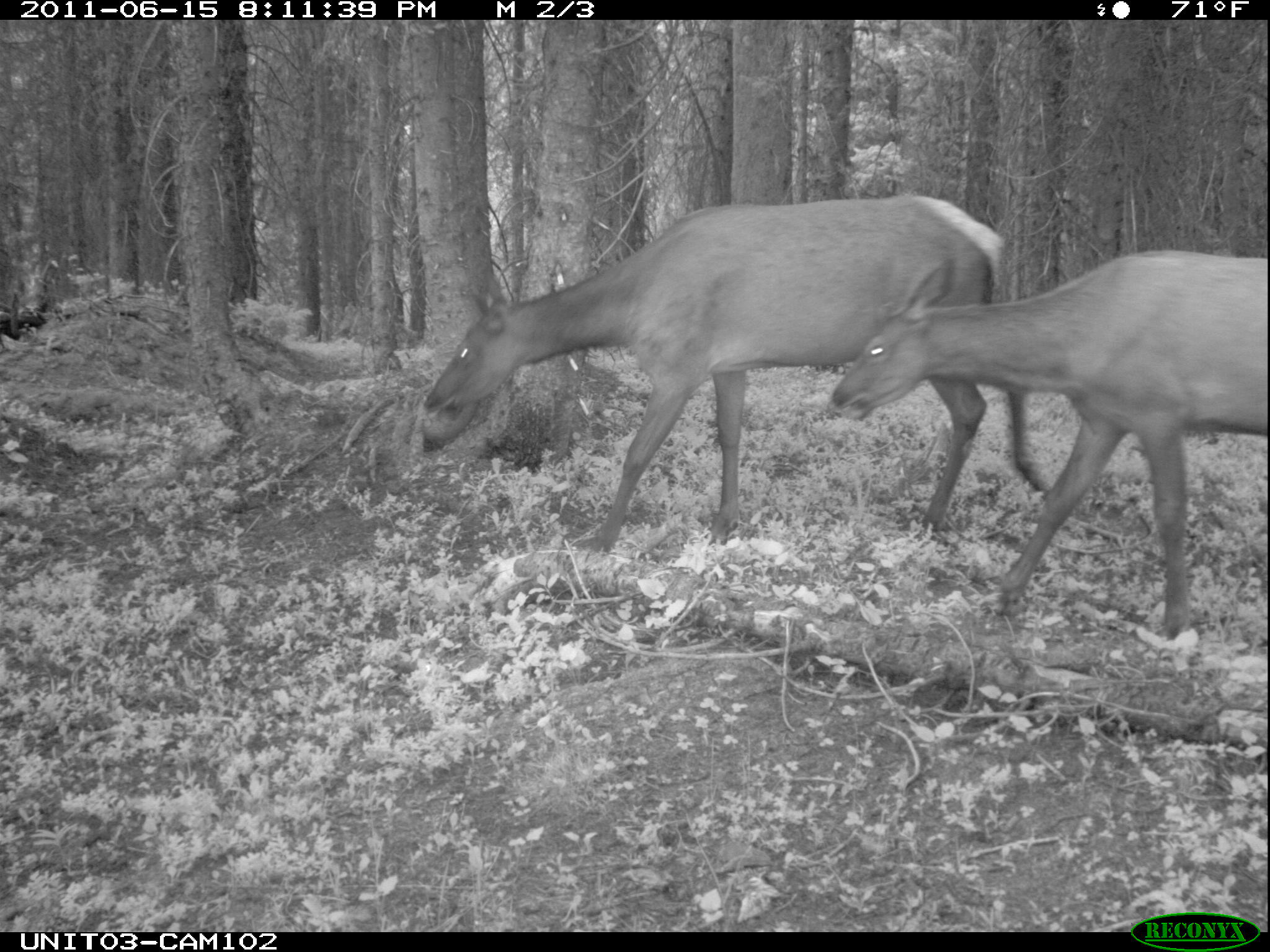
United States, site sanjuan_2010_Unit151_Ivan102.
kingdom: Animalia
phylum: Chordata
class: Mammalia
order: Artiodactyla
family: Cervidae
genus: Cervus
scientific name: Cervus elaphus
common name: red deer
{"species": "Cervus elaphus (red deer)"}